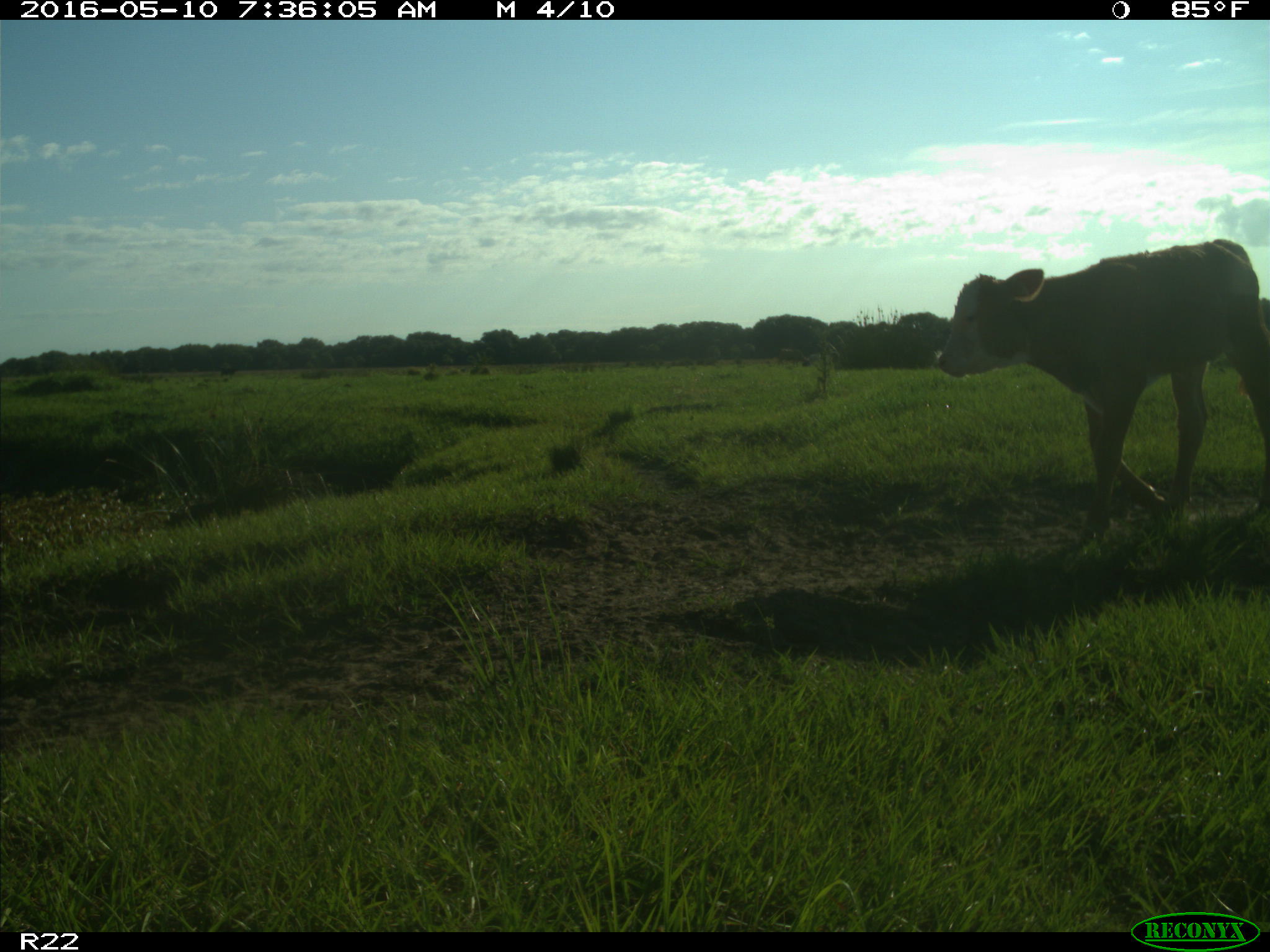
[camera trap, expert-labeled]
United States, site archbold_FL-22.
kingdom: Animalia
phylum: Chordata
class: Mammalia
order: Artiodactyla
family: Bovidae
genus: Bos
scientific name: Bos taurus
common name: domestic cow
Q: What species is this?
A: Bos taurus (domestic cow).